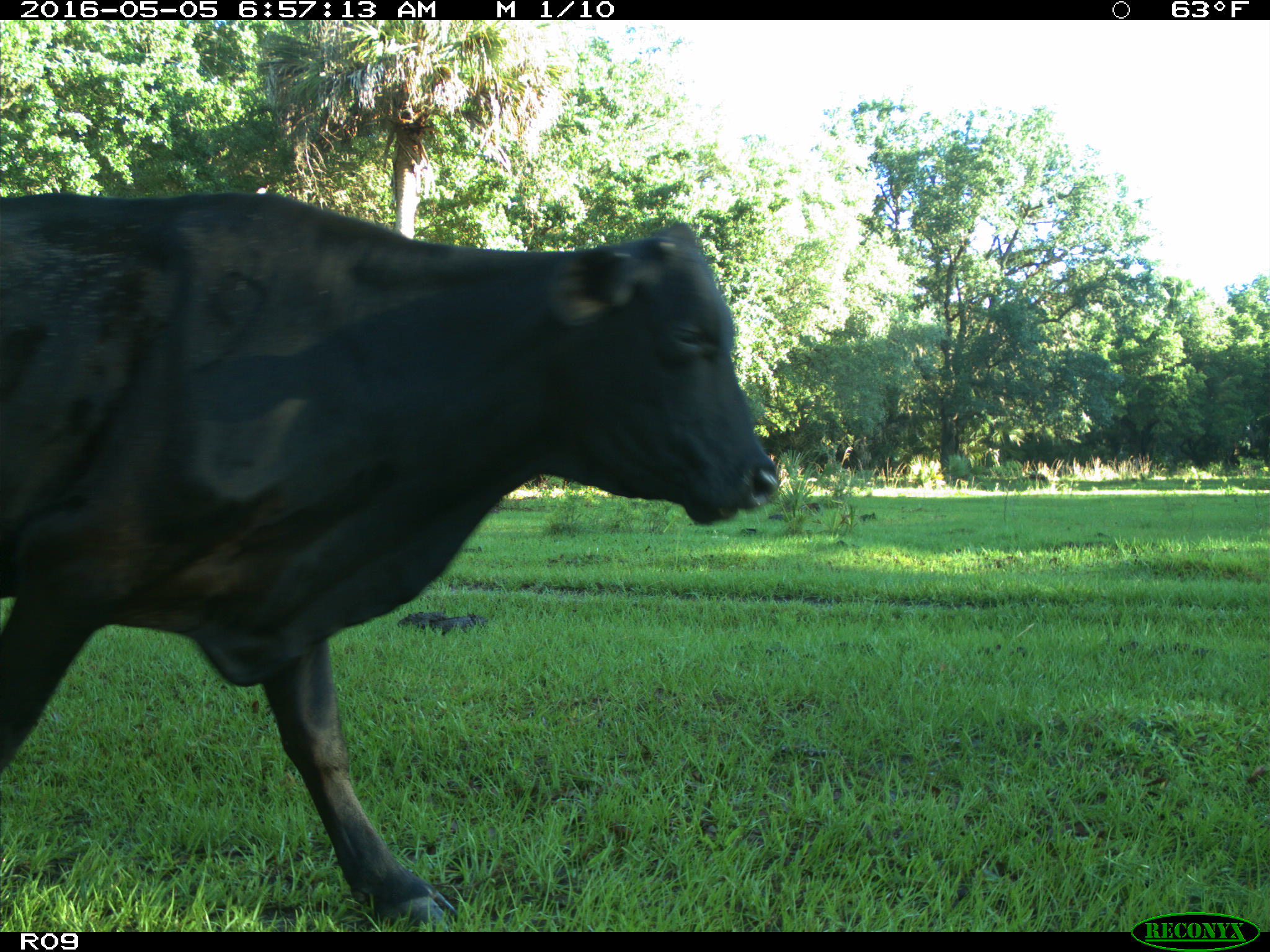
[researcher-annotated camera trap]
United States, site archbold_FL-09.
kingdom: Animalia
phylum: Chordata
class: Mammalia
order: Artiodactyla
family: Bovidae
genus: Bos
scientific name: Bos taurus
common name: domestic cow